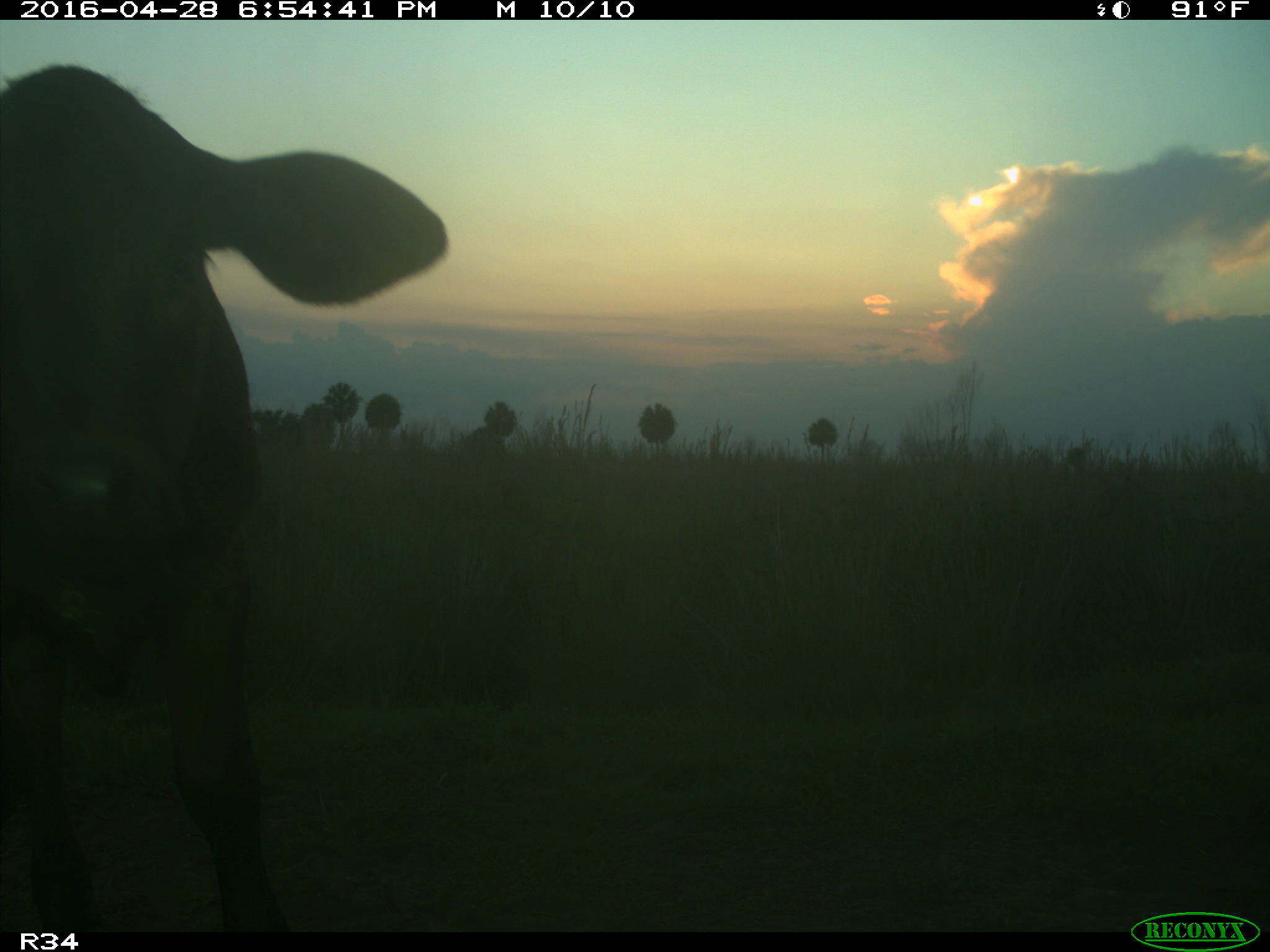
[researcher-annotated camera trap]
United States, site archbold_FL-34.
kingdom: Animalia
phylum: Chordata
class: Mammalia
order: Artiodactyla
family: Bovidae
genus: Bos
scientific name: Bos taurus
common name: domestic cow